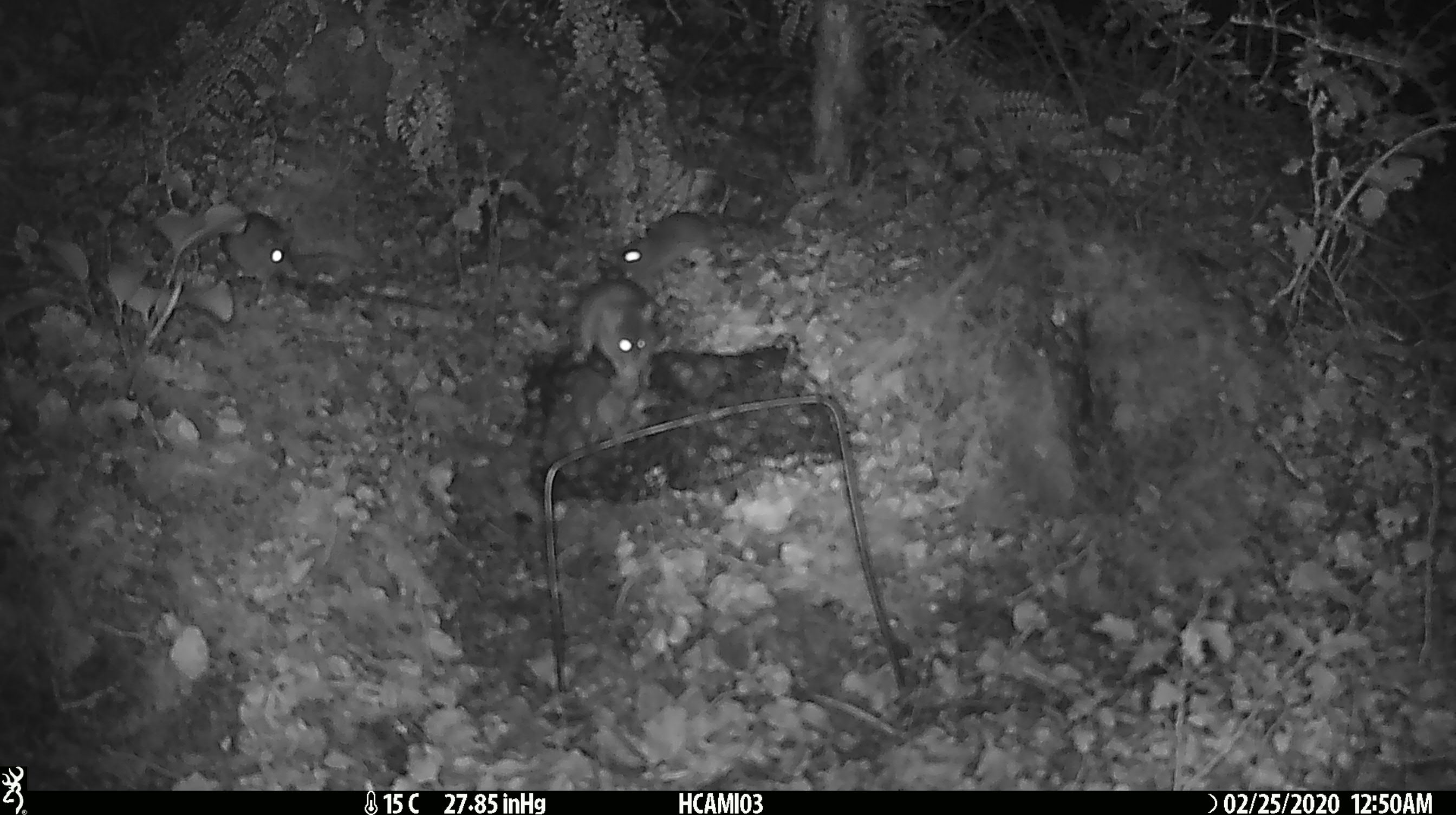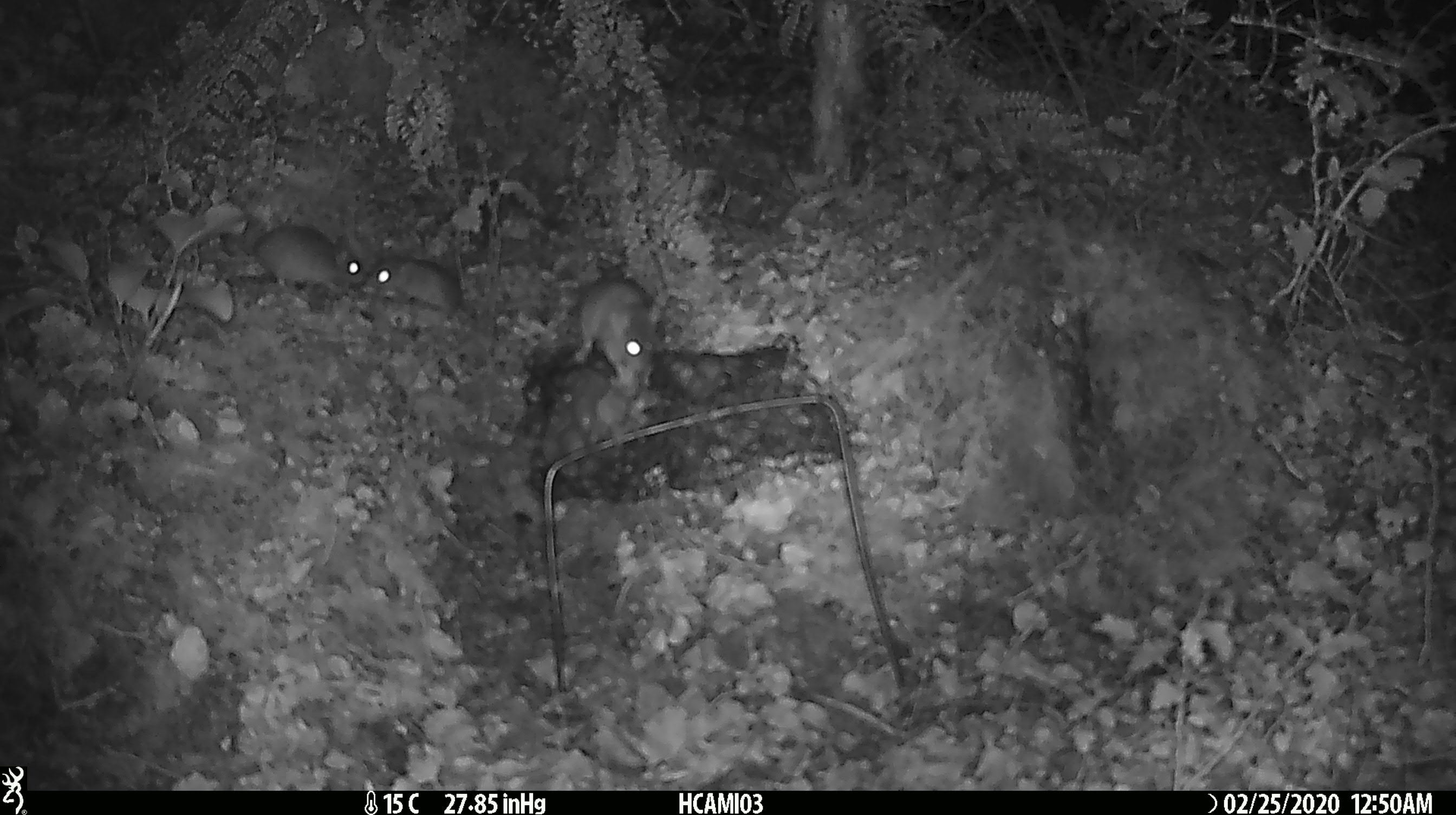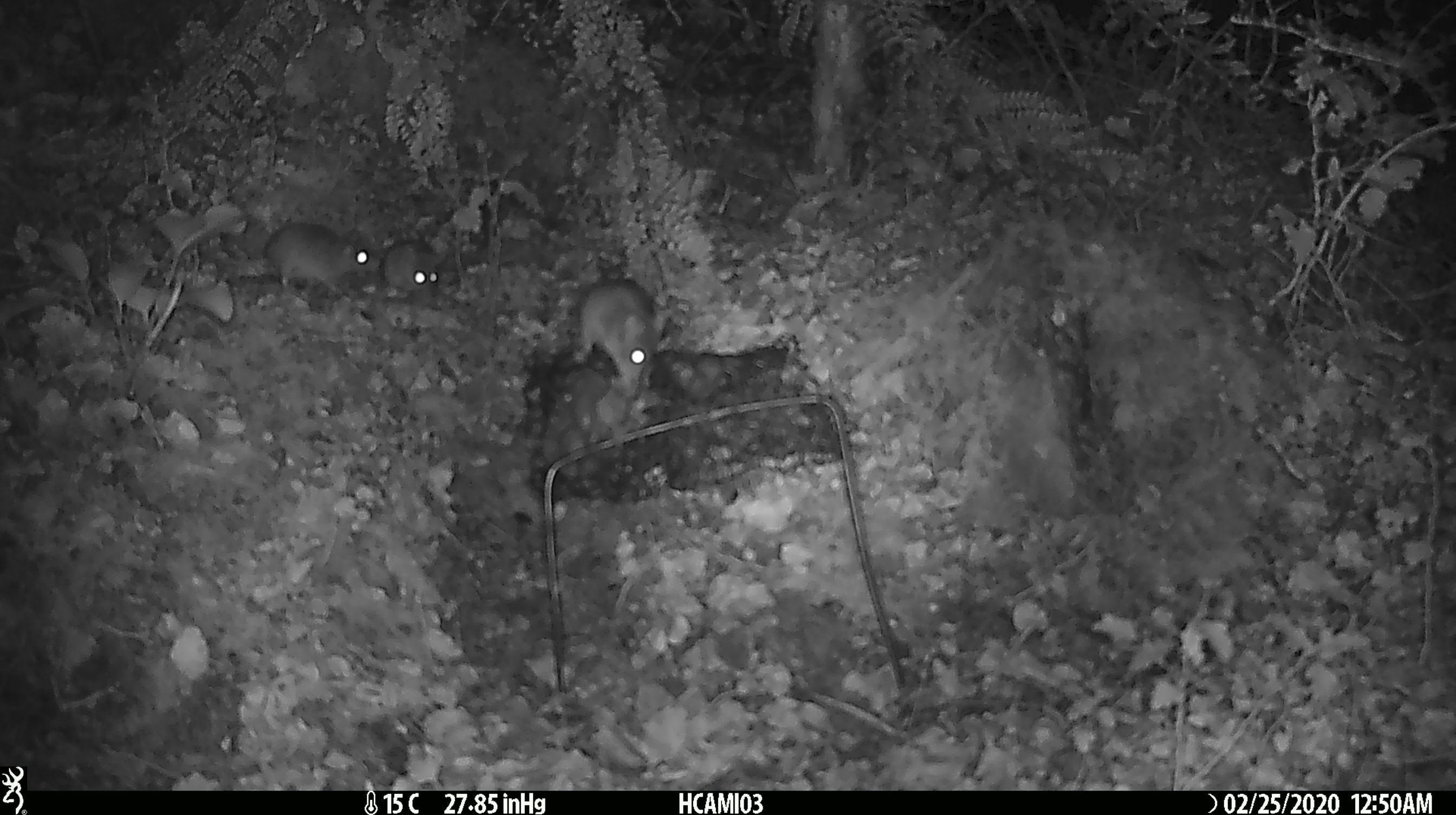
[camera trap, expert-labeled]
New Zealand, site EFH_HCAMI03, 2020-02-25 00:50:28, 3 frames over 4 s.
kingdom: Animalia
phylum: Chordata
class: Mammalia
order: Rodentia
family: Muridae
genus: Mus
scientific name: Mus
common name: mouse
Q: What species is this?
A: Mouse (Mus).